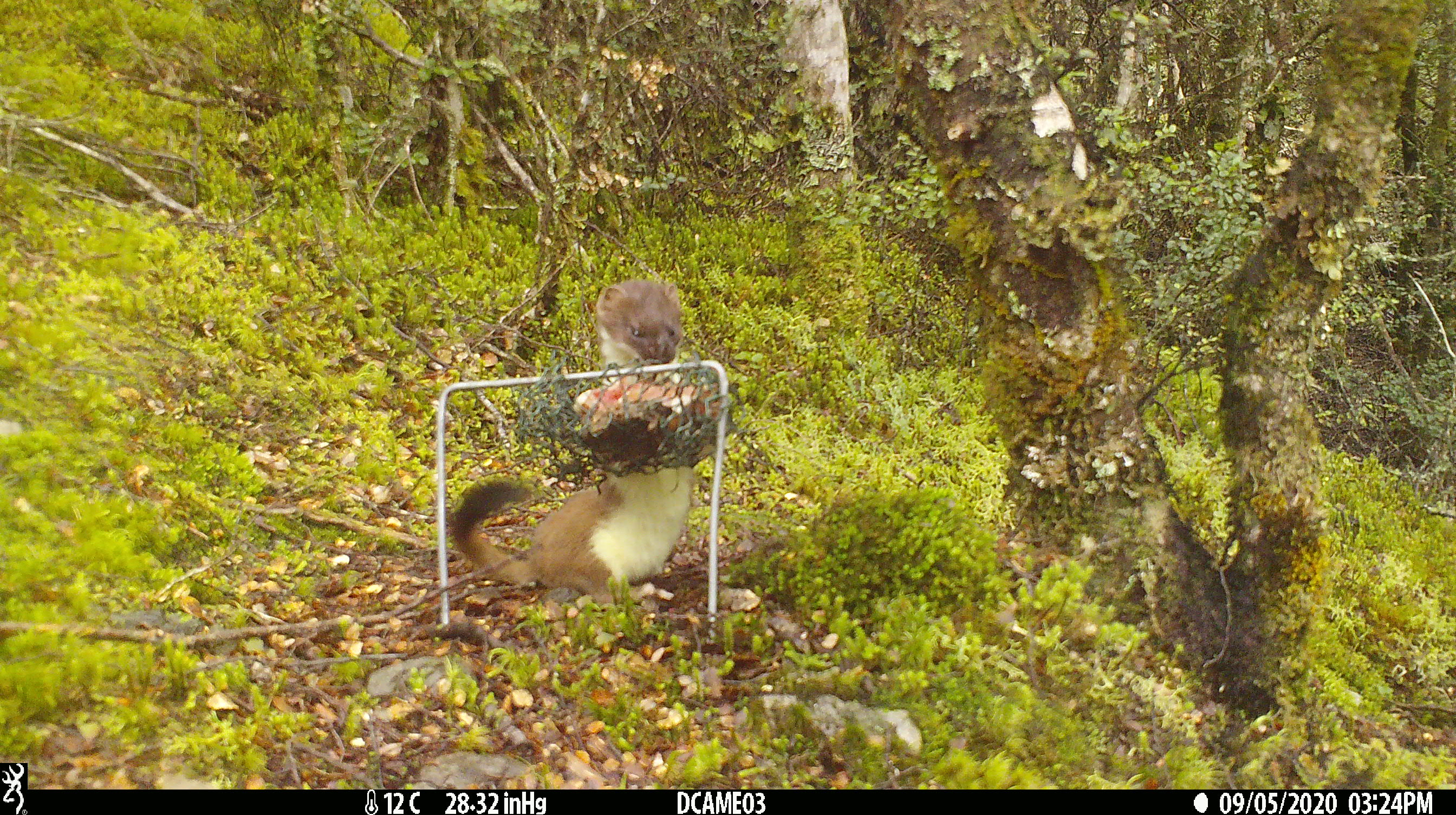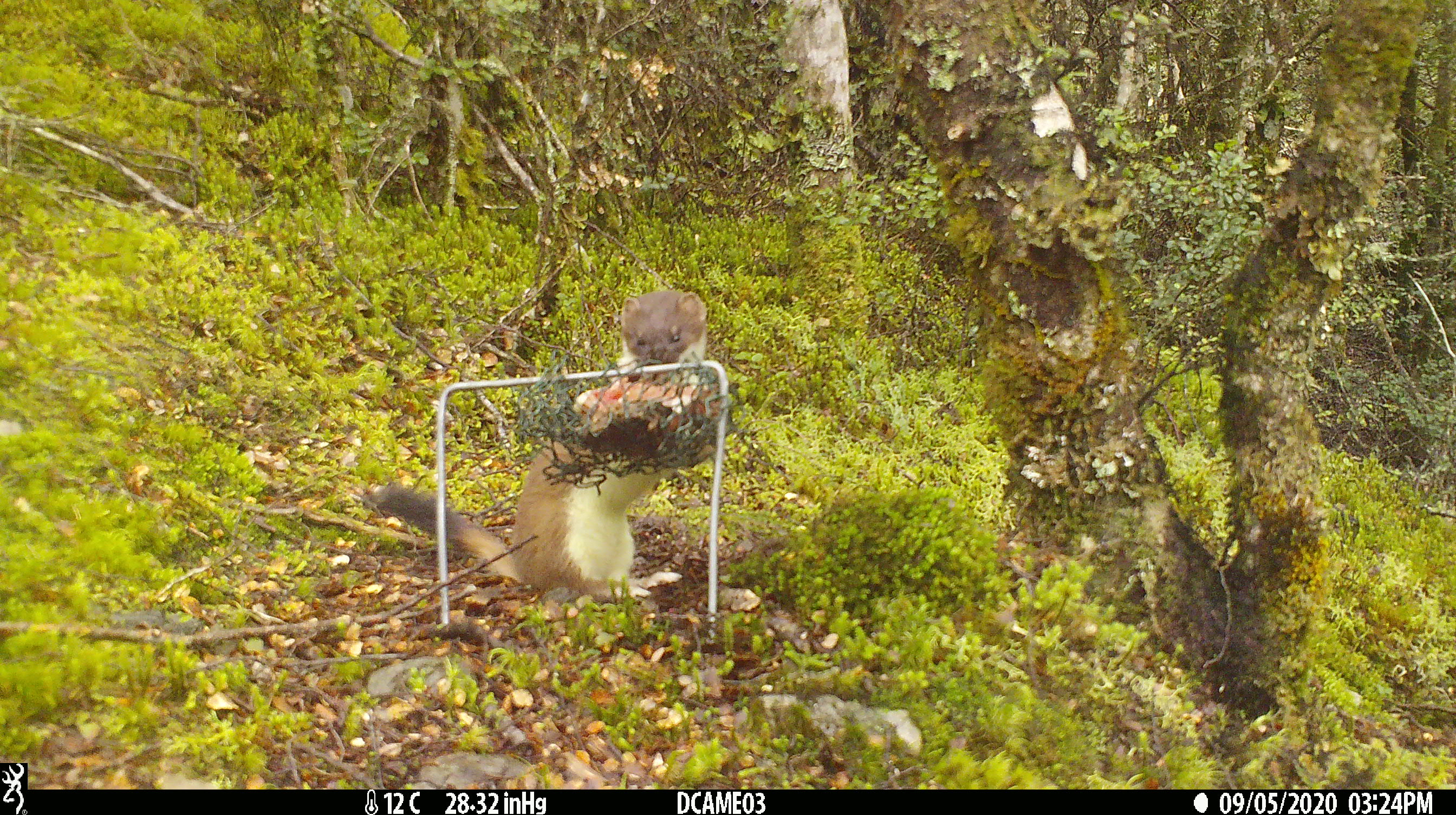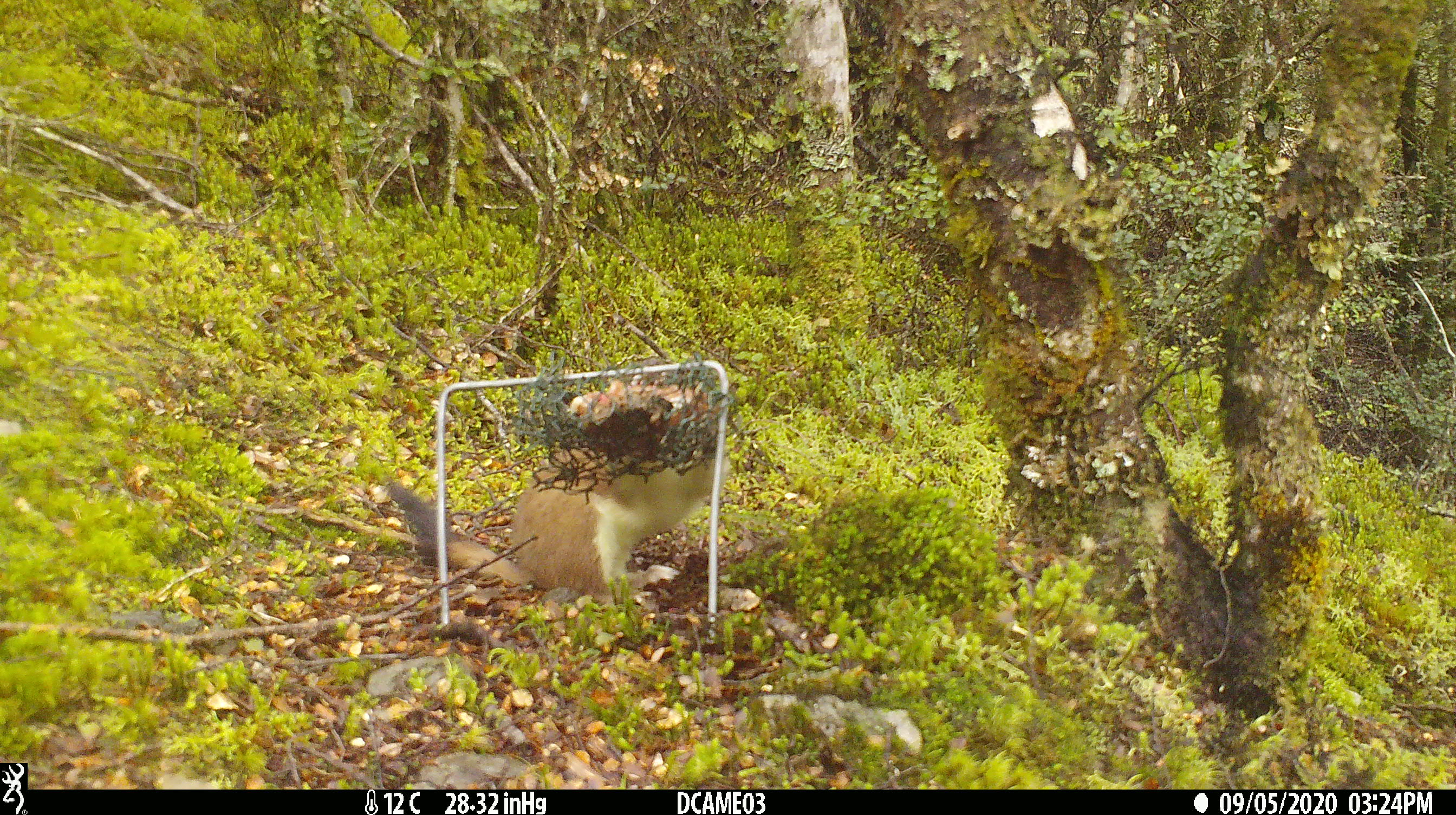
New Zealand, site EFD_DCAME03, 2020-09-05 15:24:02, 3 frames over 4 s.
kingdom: Animalia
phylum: Chordata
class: Mammalia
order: Carnivora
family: Mustelidae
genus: Mustela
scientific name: Mustela erminea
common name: stoat